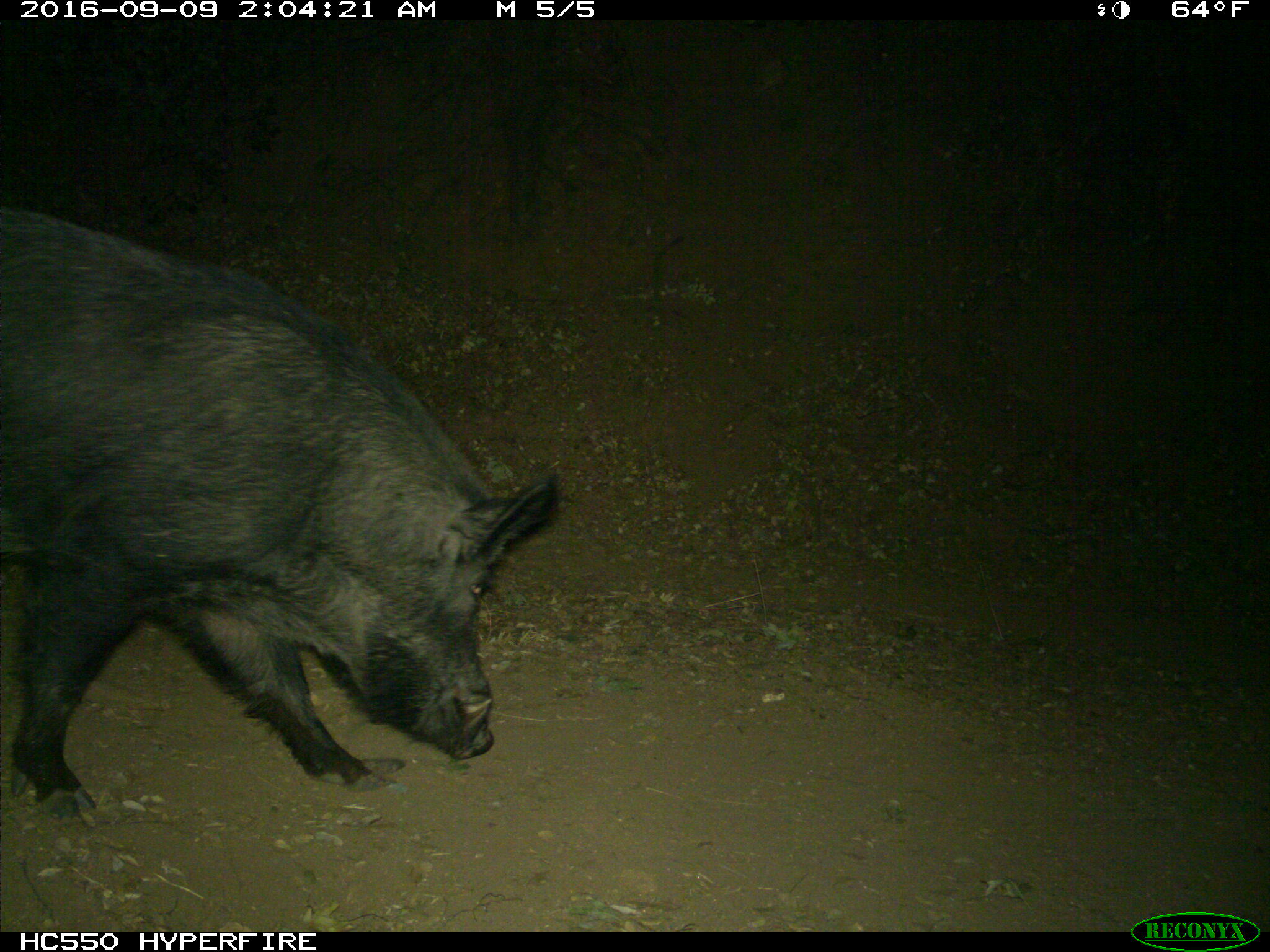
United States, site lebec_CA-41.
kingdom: Animalia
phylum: Chordata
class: Mammalia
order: Artiodactyla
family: Suidae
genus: Sus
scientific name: Sus scrofa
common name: wild boar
Sus scrofa (wild boar).